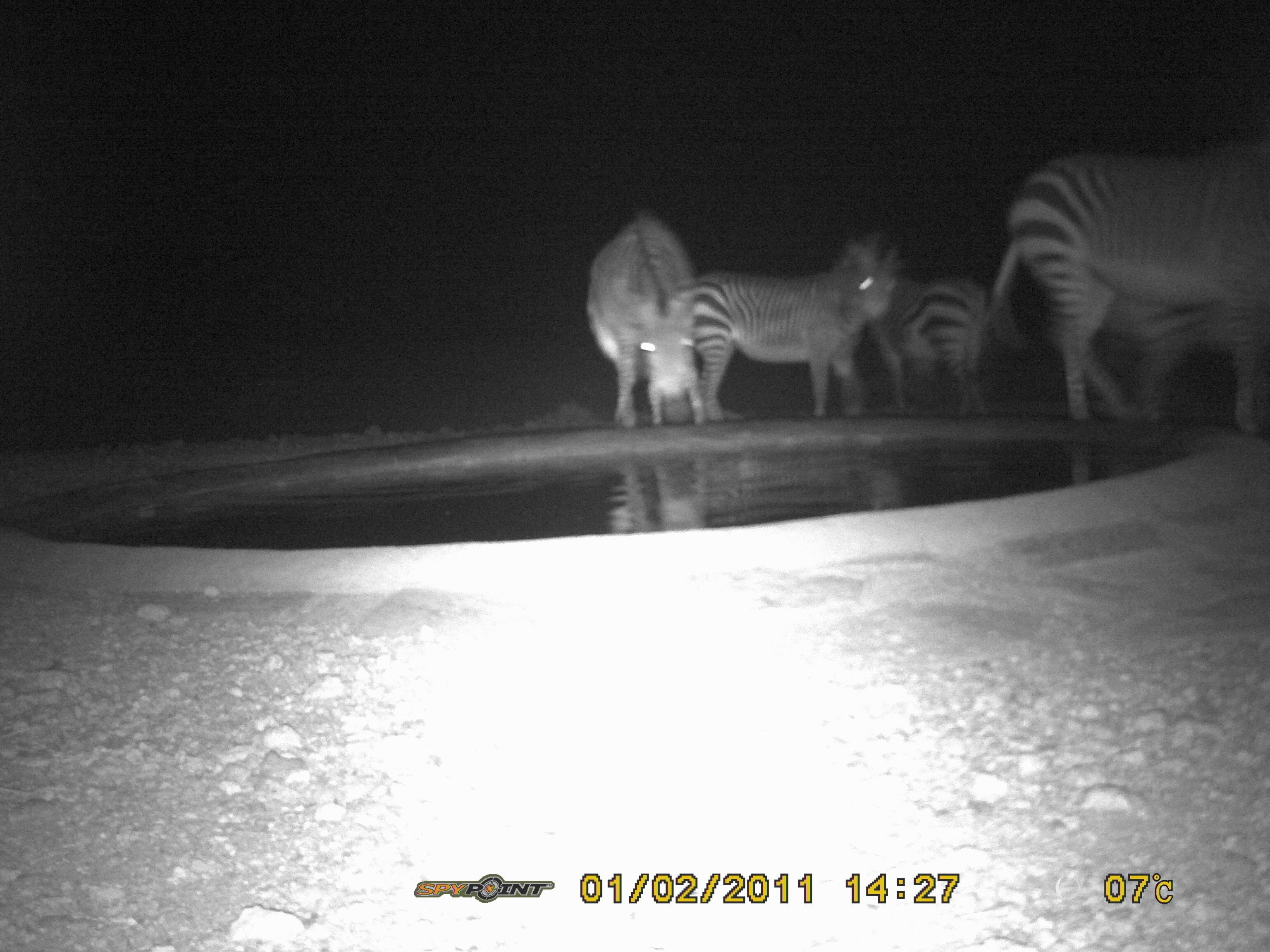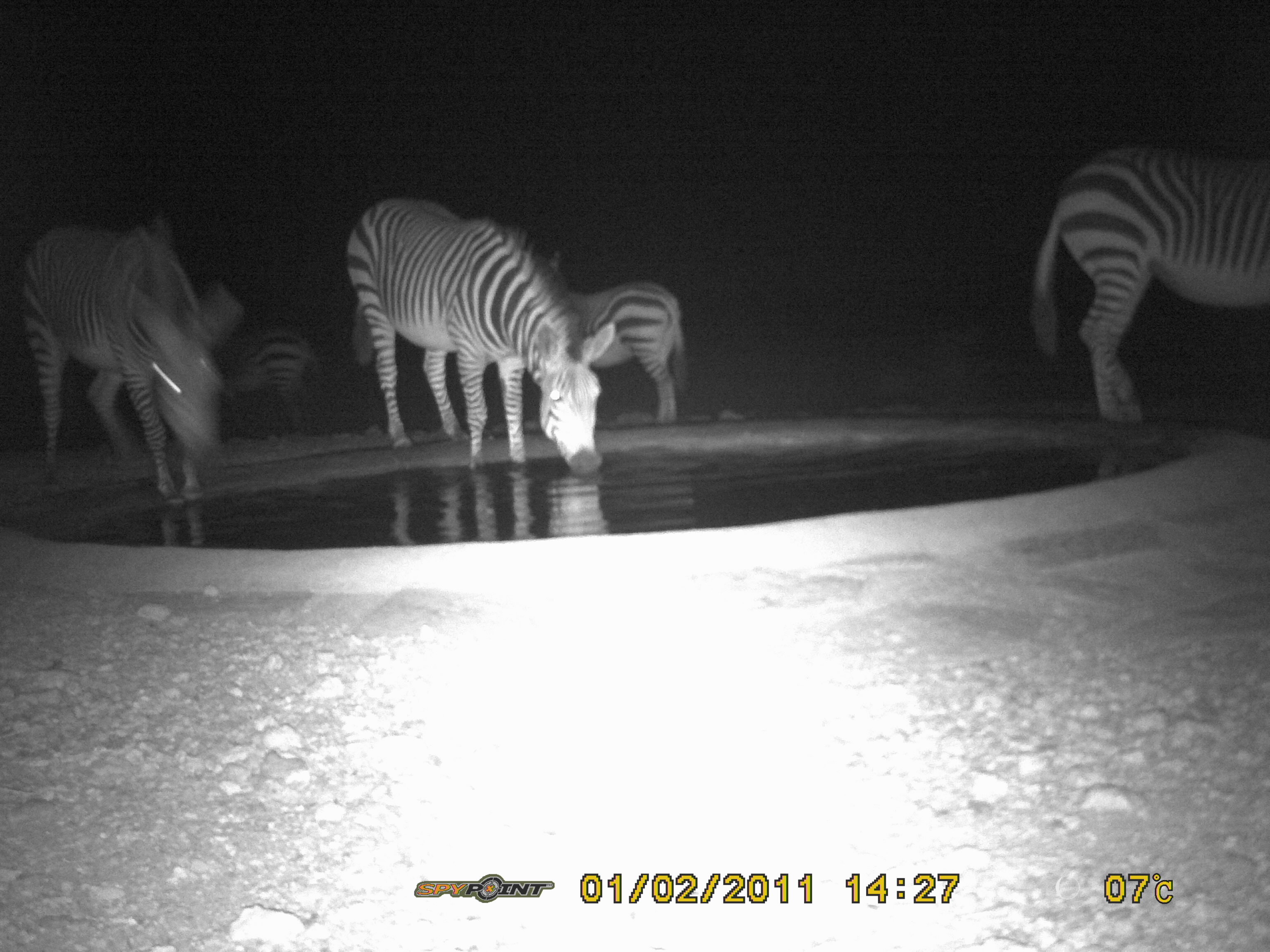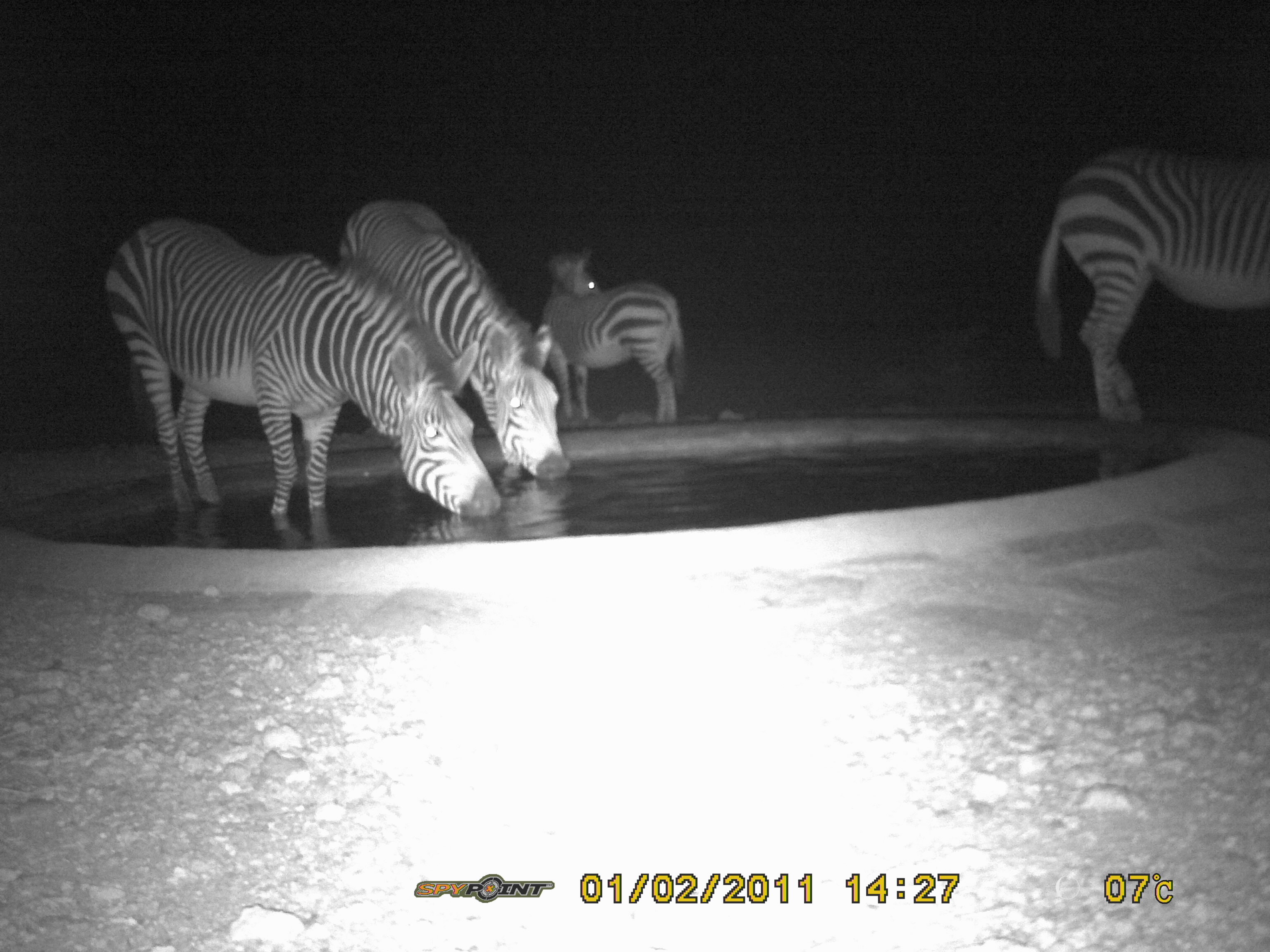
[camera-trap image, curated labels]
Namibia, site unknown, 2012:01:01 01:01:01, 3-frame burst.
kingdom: Animalia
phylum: Chordata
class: Mammalia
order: Perissodactyla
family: Equidae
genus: Equus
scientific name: Equus zebra hartmannae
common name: hartmann's mountain zebra